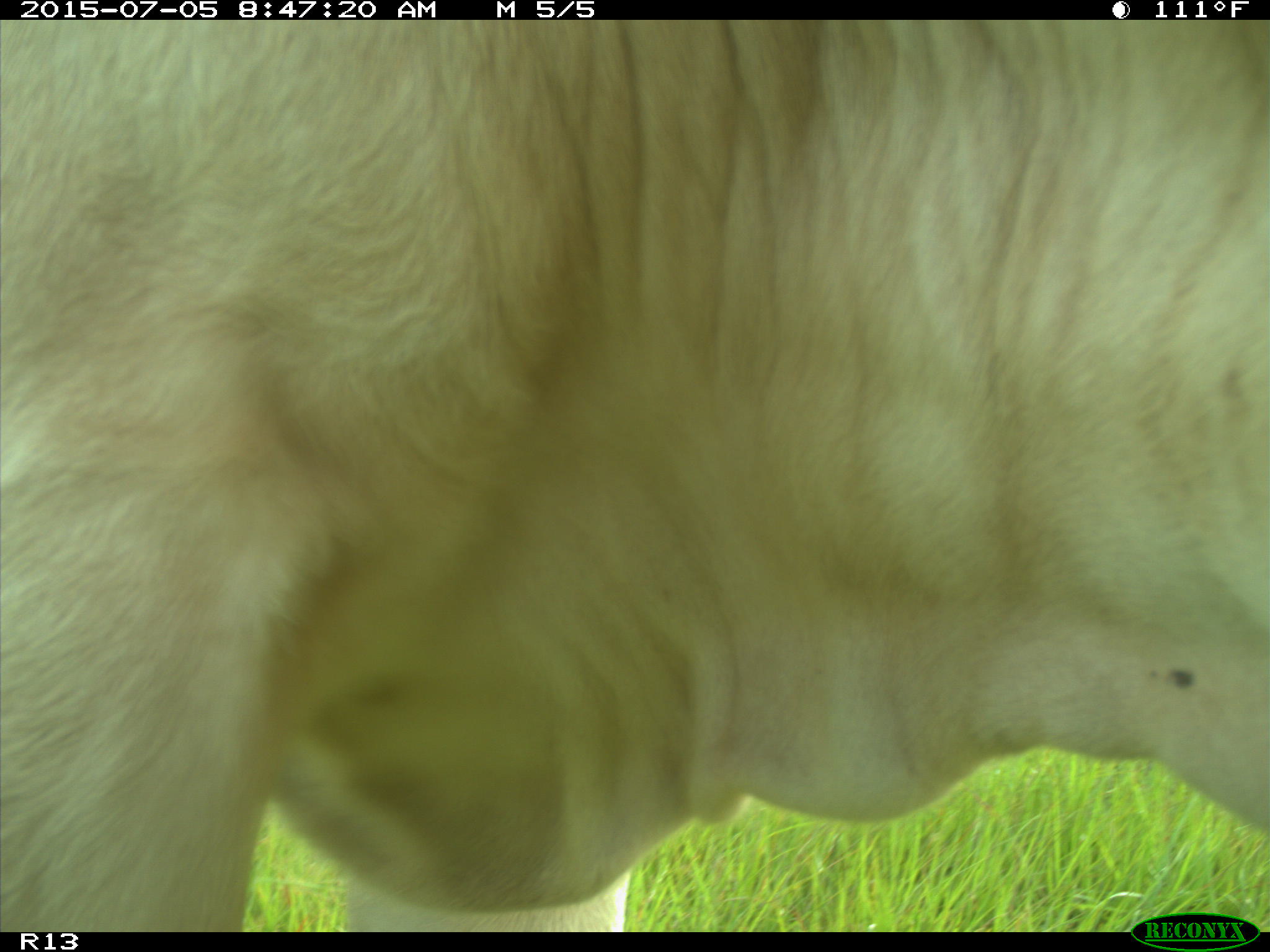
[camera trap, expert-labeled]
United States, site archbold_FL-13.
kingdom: Animalia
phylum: Chordata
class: Mammalia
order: Artiodactyla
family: Bovidae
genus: Bos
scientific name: Bos taurus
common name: domestic cow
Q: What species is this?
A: Bos taurus (domestic cow).